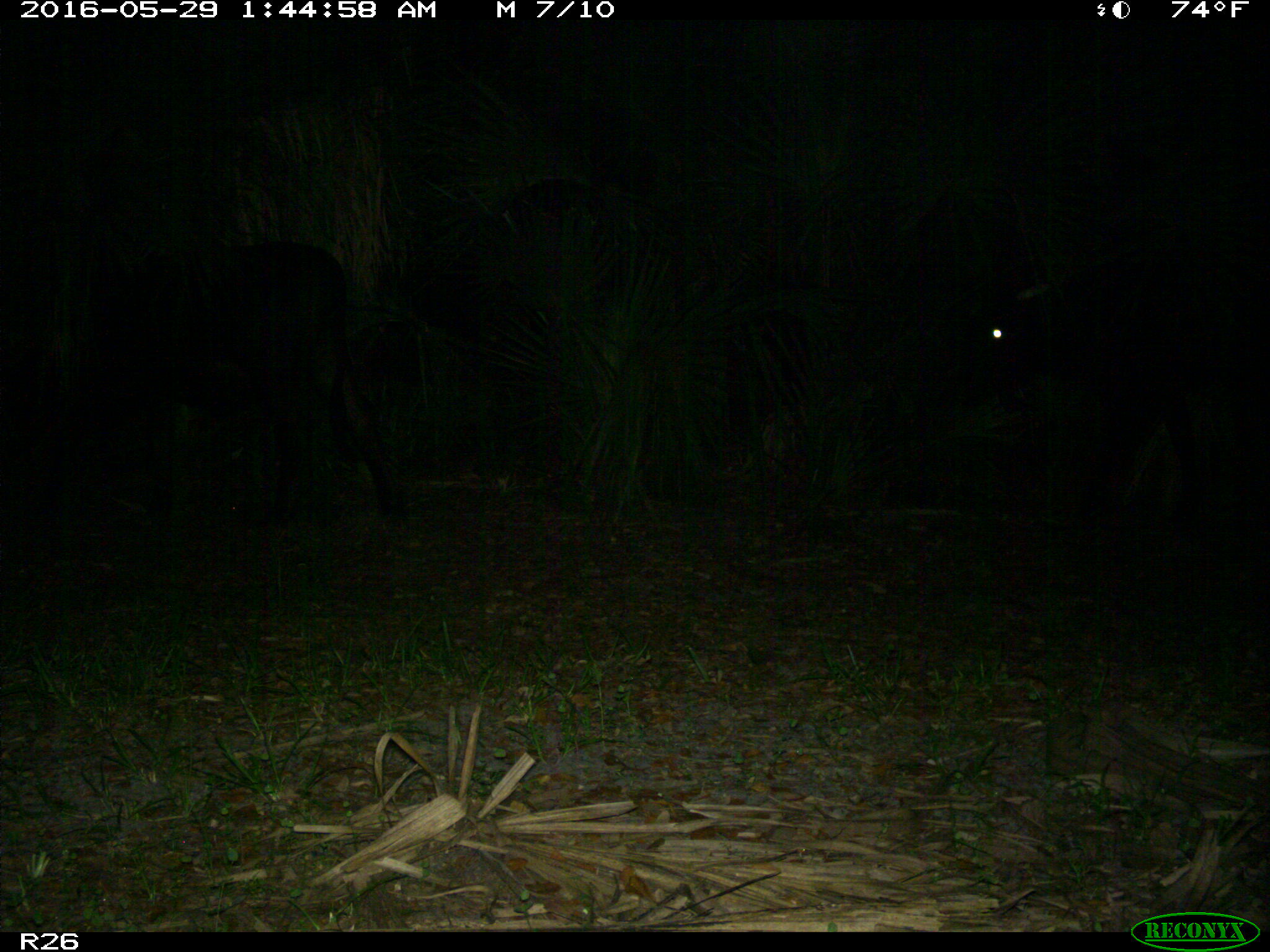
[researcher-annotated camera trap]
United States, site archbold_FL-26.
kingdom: Animalia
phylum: Chordata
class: Mammalia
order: Artiodactyla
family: Bovidae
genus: Bos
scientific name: Bos taurus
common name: domestic cow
Bos taurus (domestic cow).